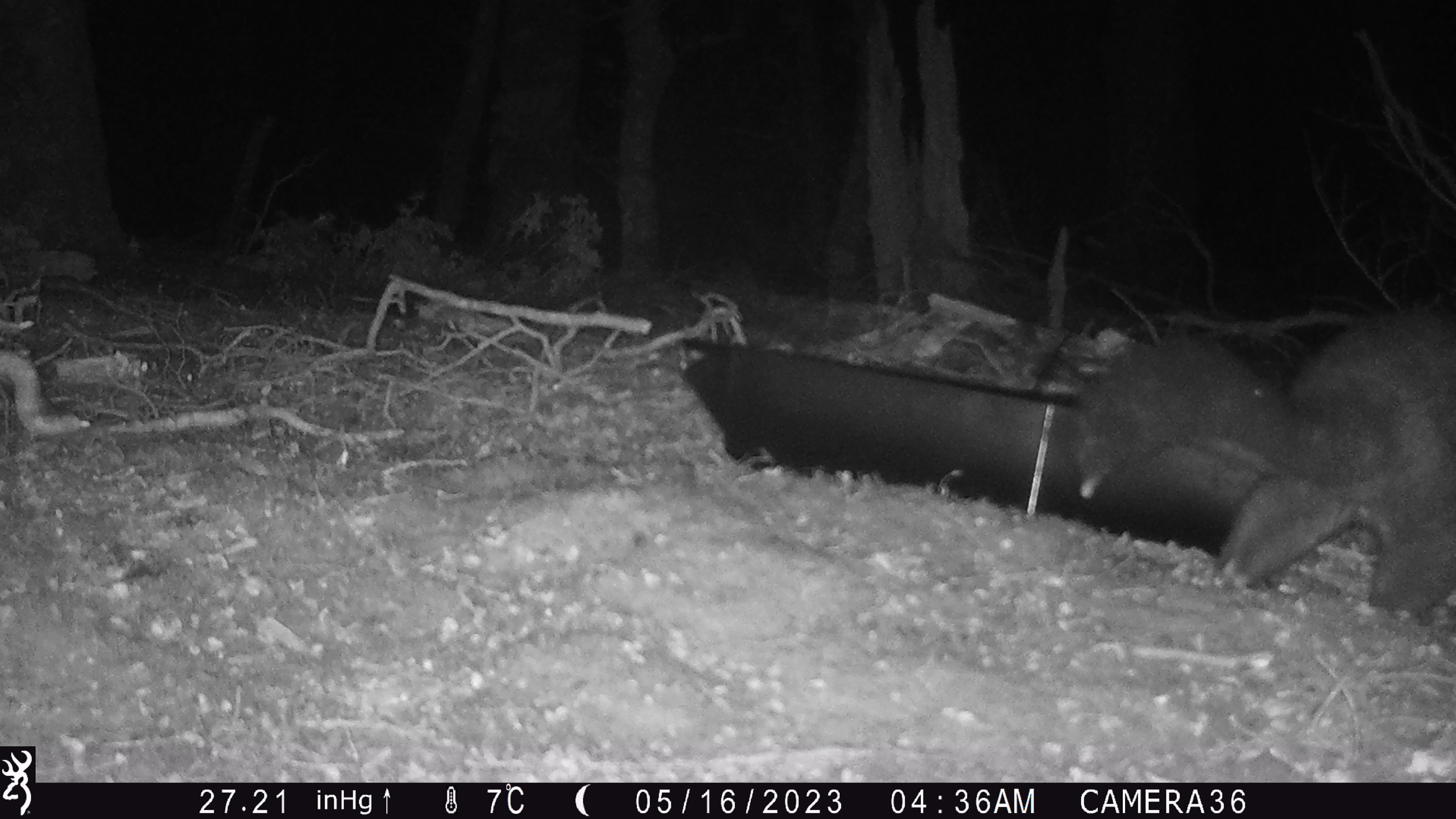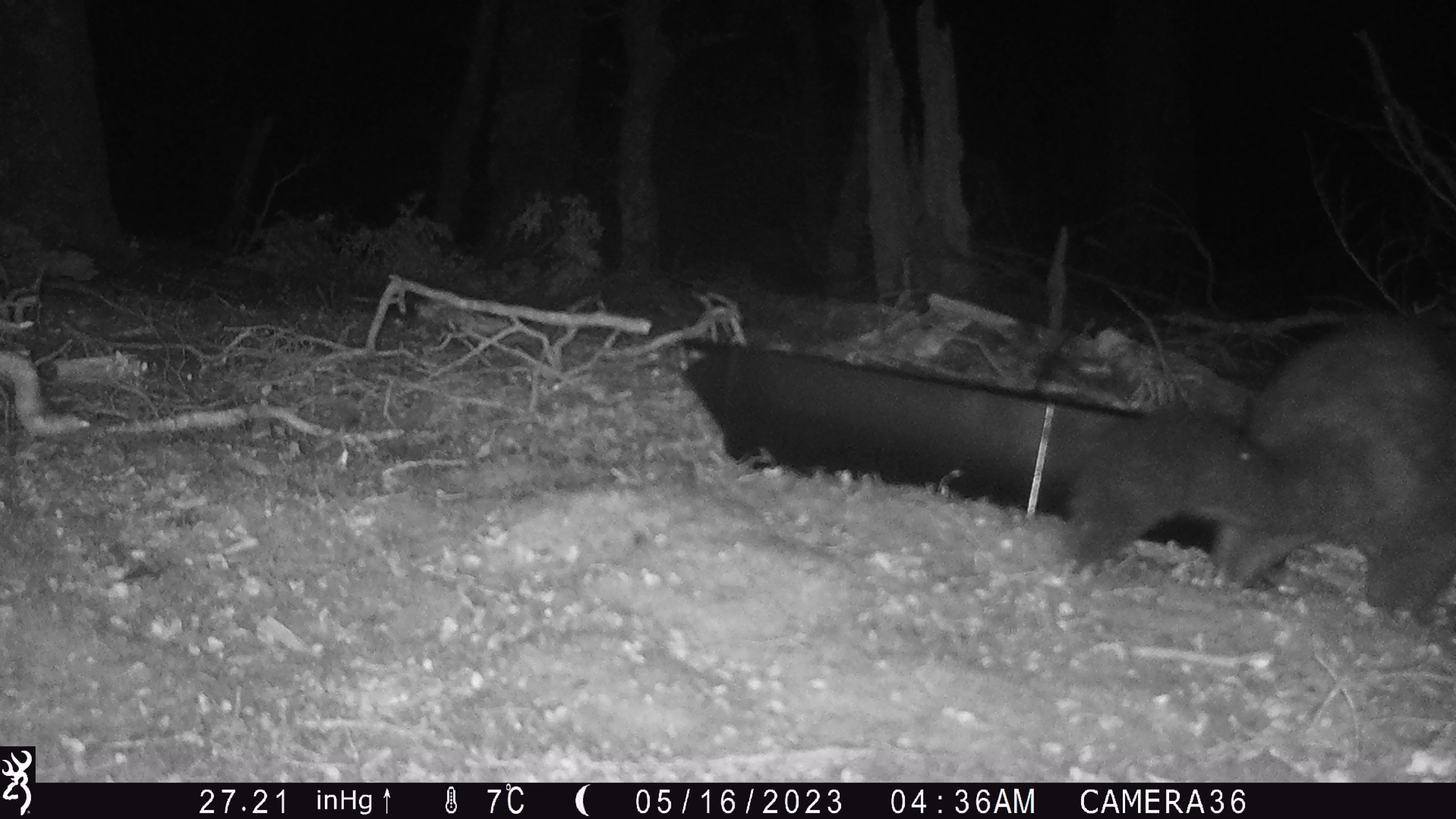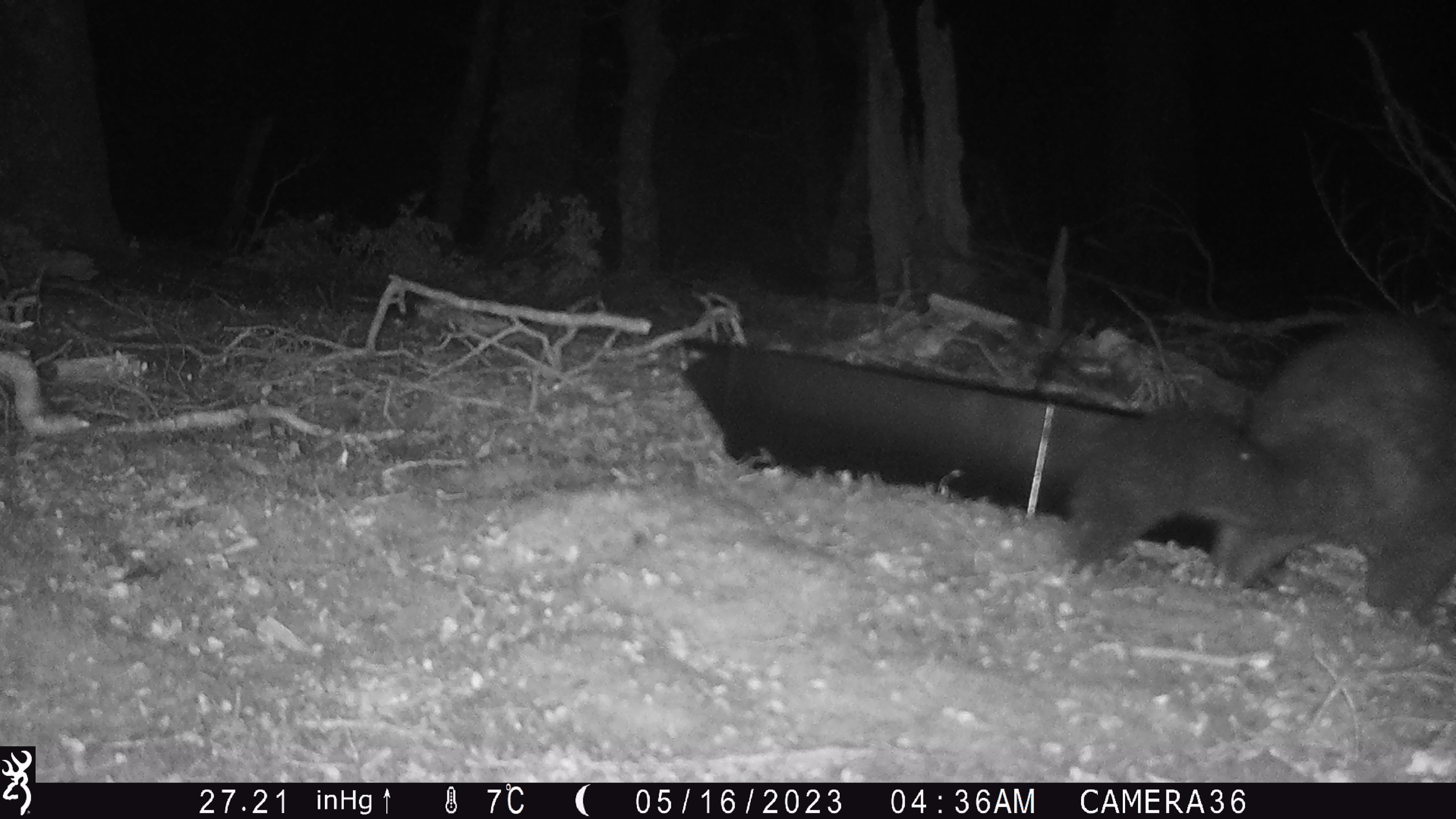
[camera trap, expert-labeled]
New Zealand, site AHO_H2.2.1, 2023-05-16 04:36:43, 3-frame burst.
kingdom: Animalia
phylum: Chordata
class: Mammalia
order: Carnivora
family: Mustelidae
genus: Mustela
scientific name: Mustela erminea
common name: stoat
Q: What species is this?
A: Stoat (Mustela erminea).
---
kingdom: Animalia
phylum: Chordata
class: Mammalia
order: Diprotodontia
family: Phalangeridae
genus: Trichosurus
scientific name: Trichosurus vulpecula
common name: common brushtail possum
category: possum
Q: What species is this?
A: Possum (common brushtail possum) (Trichosurus vulpecula).